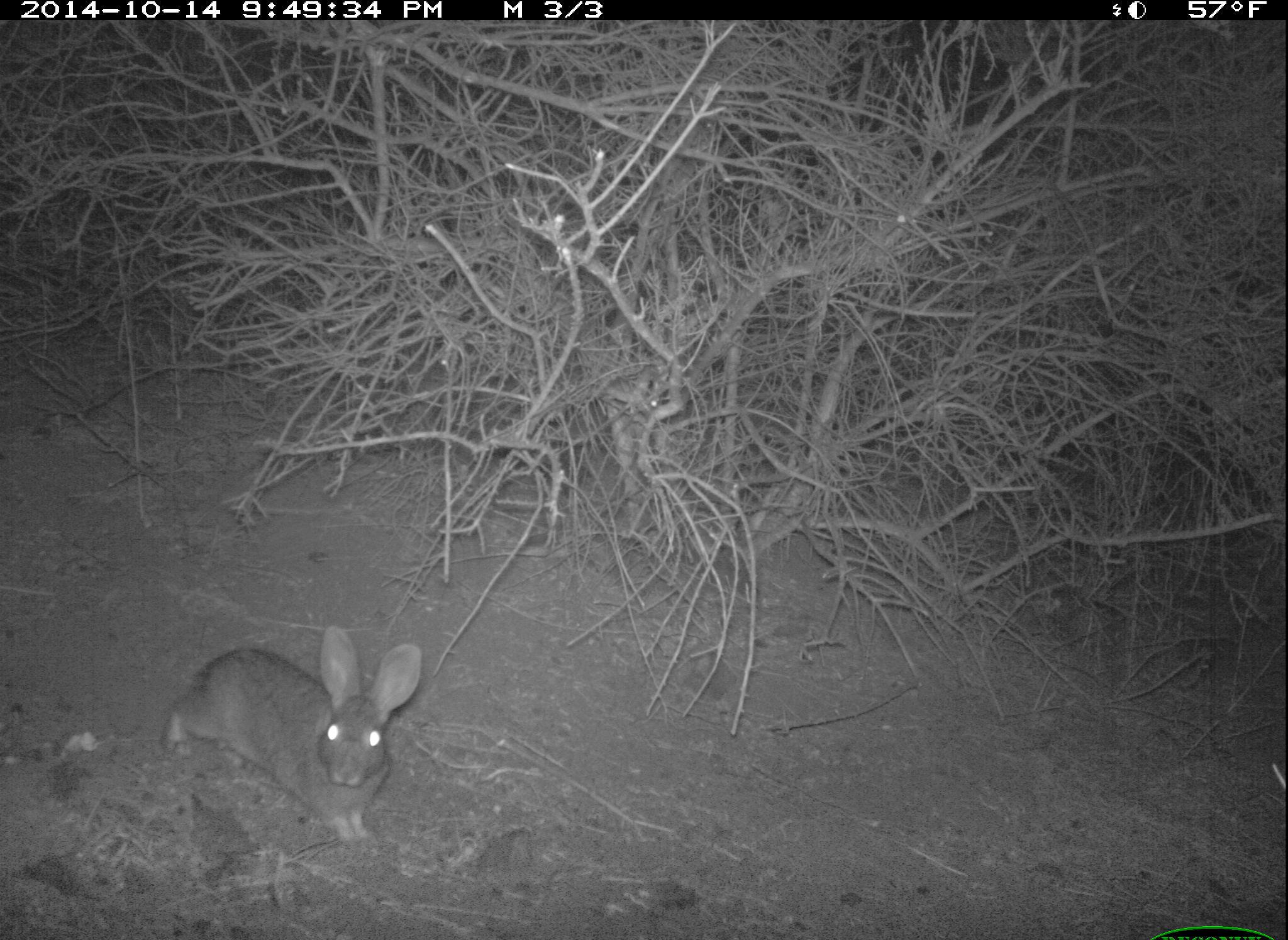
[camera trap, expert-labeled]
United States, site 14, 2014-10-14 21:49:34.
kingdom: Animalia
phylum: Chordata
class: Mammalia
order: Lagomorpha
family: Leporidae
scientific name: Leporidae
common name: rabbits and hares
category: rabbit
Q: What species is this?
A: Rabbit (rabbits and hares) (Leporidae).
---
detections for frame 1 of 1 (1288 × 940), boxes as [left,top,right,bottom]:
rabbit: [164,624,424,847]